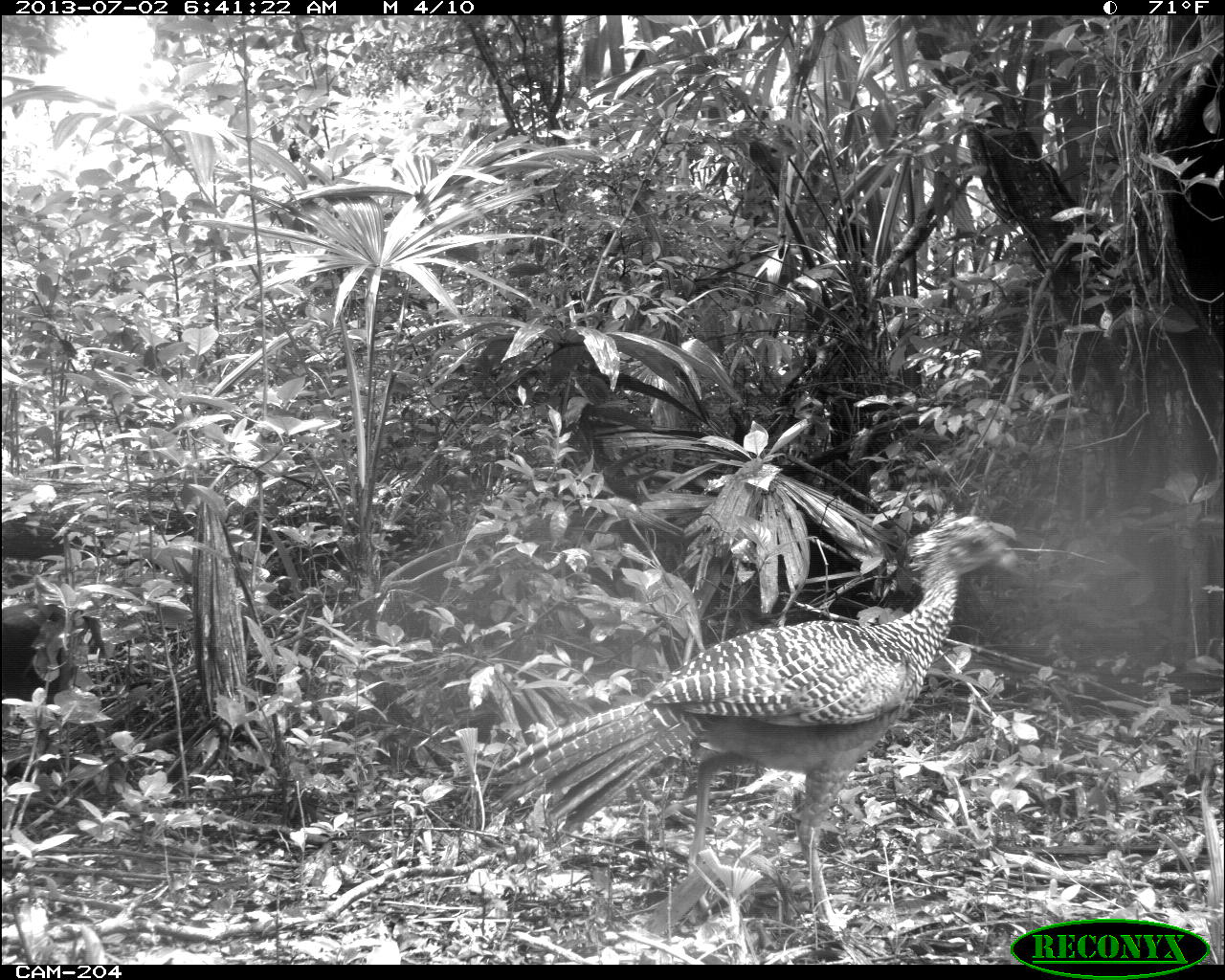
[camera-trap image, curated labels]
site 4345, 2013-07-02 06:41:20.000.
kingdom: Animalia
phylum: Chordata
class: Aves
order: Galliformes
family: Cracidae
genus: Crax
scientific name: Crax rubra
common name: great curassow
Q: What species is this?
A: Crax rubra (great curassow).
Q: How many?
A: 2.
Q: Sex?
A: Female.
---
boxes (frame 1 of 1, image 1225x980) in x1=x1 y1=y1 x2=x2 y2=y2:
crax rubra: x1=497 y1=516 x2=1017 y2=929